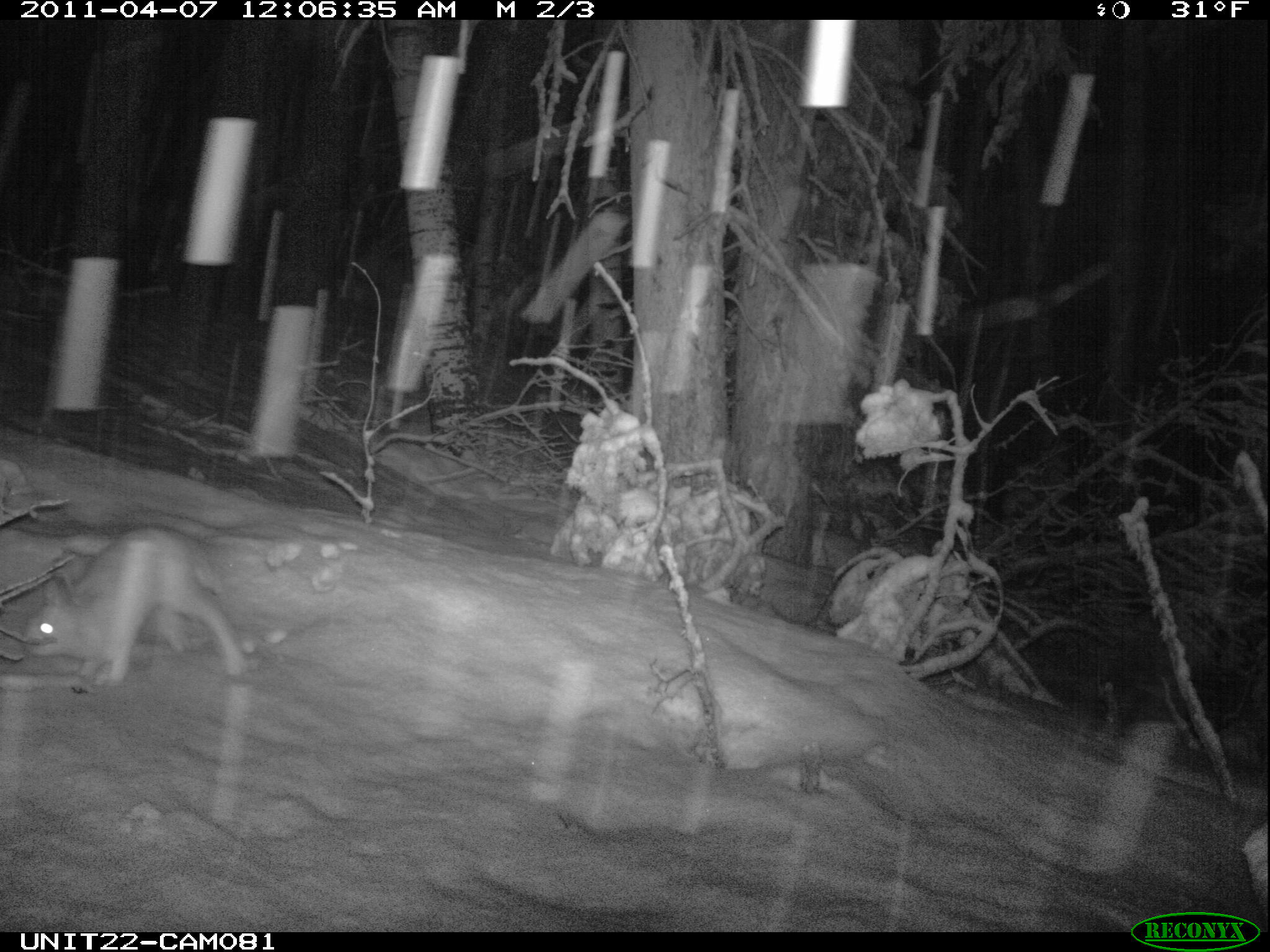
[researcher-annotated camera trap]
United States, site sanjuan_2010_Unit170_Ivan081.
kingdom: Animalia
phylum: Chordata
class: Mammalia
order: Lagomorpha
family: Leporidae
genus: Lepus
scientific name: Lepus americanus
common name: snowshoe hare